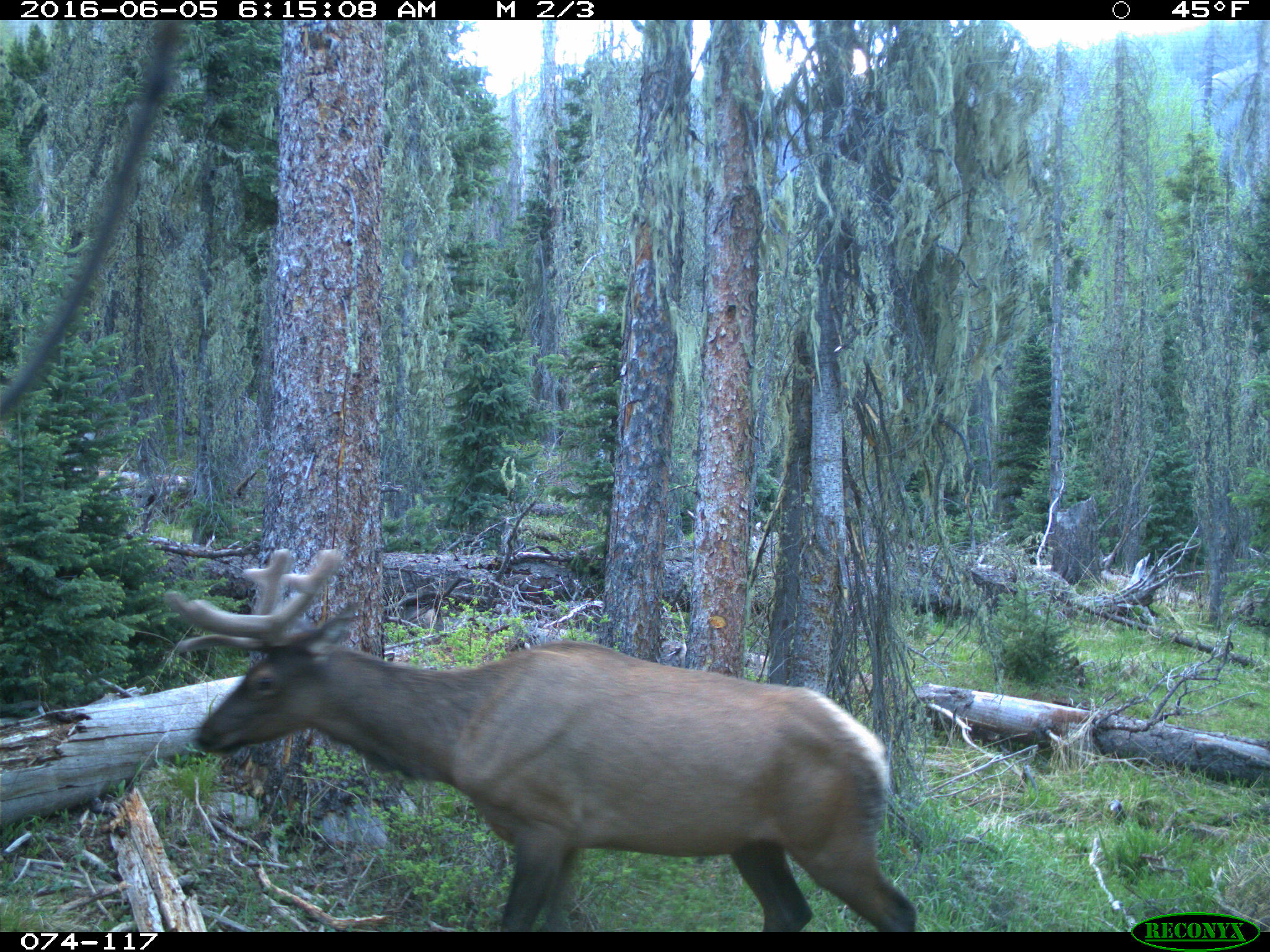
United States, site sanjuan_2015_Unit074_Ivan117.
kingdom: Animalia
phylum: Chordata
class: Mammalia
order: Artiodactyla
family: Cervidae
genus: Cervus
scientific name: Cervus elaphus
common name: red deer